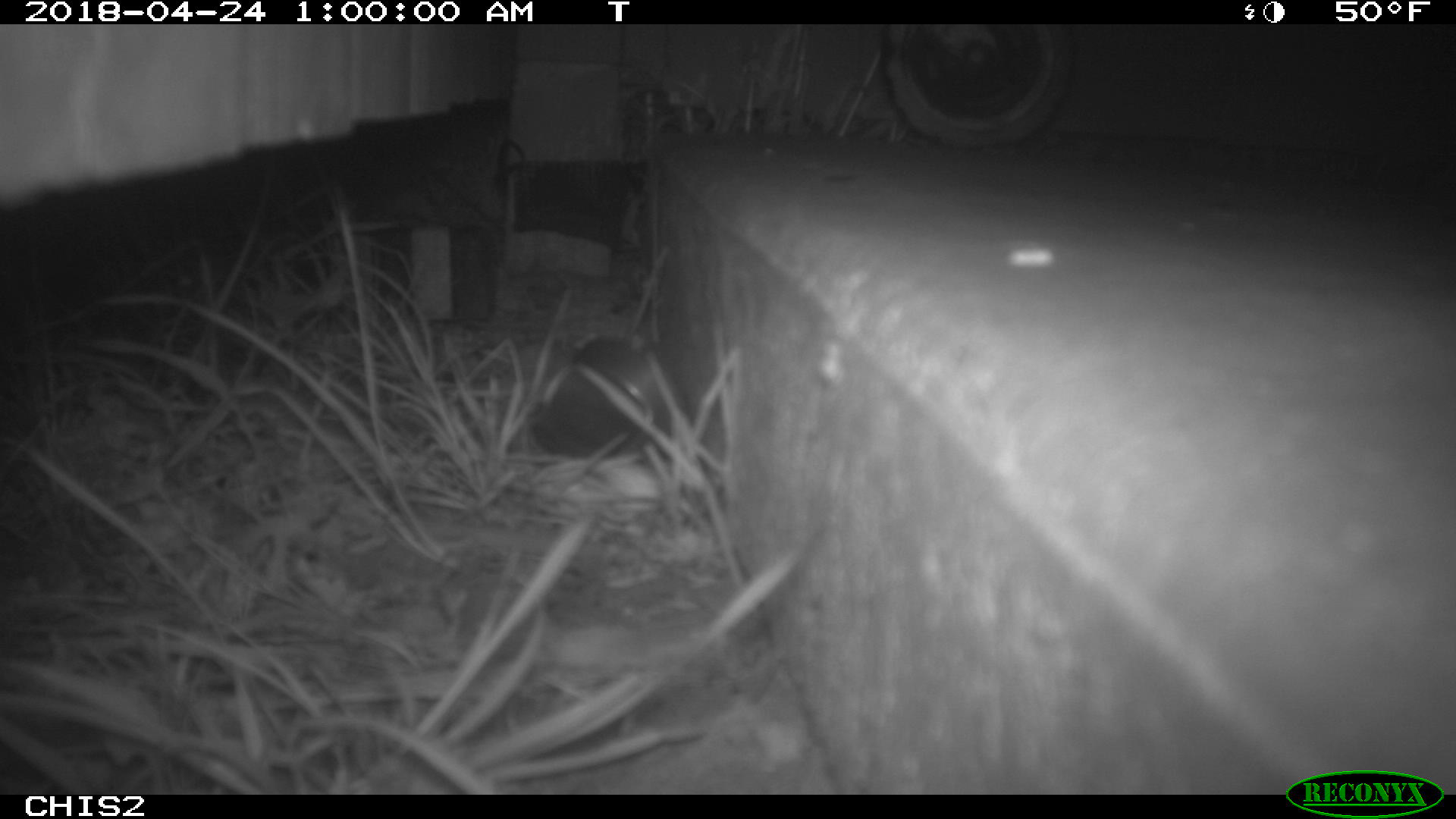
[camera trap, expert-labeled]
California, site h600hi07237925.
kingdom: Animalia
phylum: Chordata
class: Mammalia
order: Rodentia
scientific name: Rodentia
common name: rodent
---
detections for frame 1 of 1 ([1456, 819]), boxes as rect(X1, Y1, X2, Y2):
rodent: rect(526, 331, 694, 455)